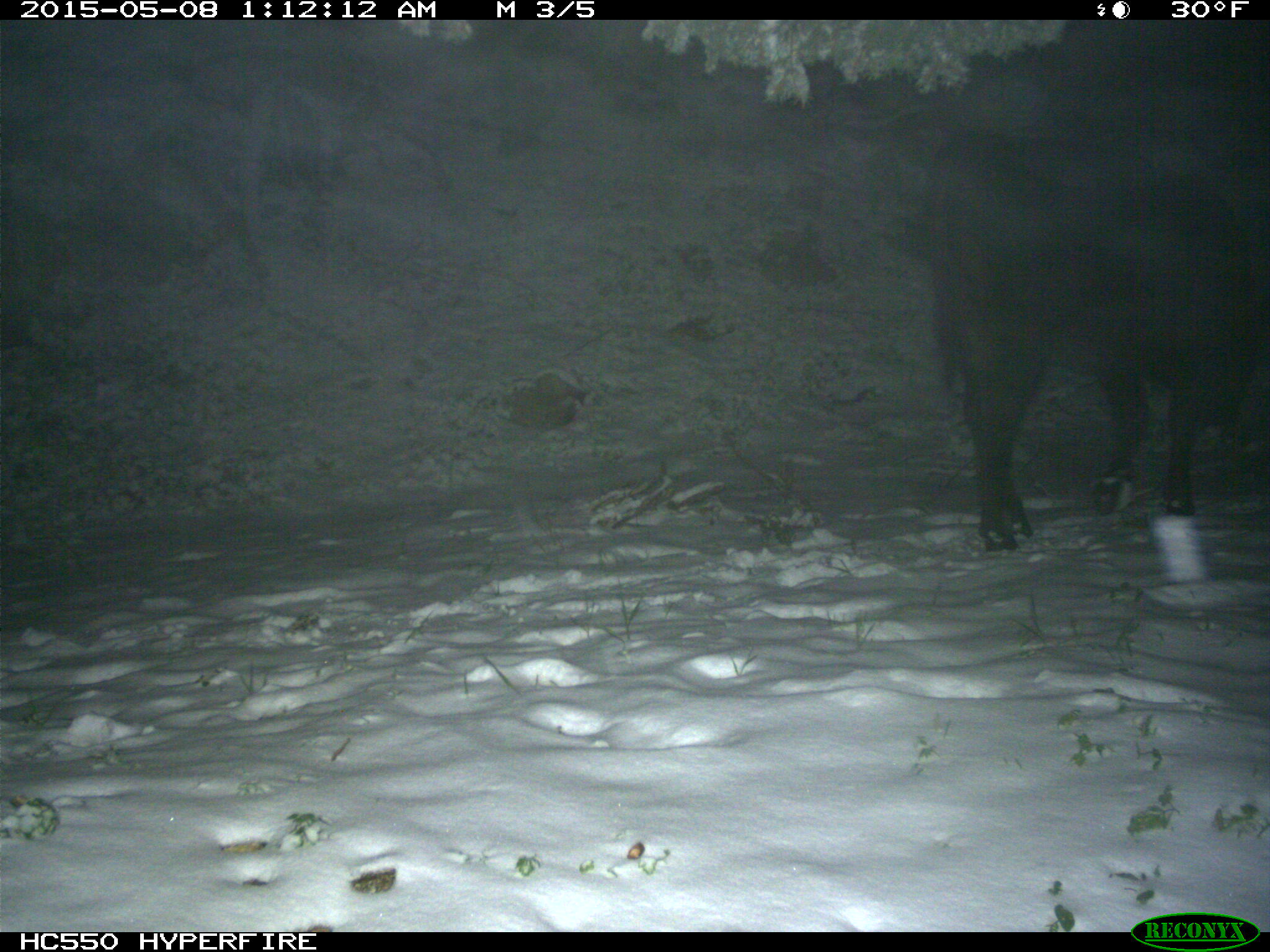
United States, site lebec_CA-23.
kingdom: Animalia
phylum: Chordata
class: Mammalia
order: Artiodactyla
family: Bovidae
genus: Bos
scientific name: Bos taurus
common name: domestic cow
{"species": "Bos taurus (domestic cow)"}